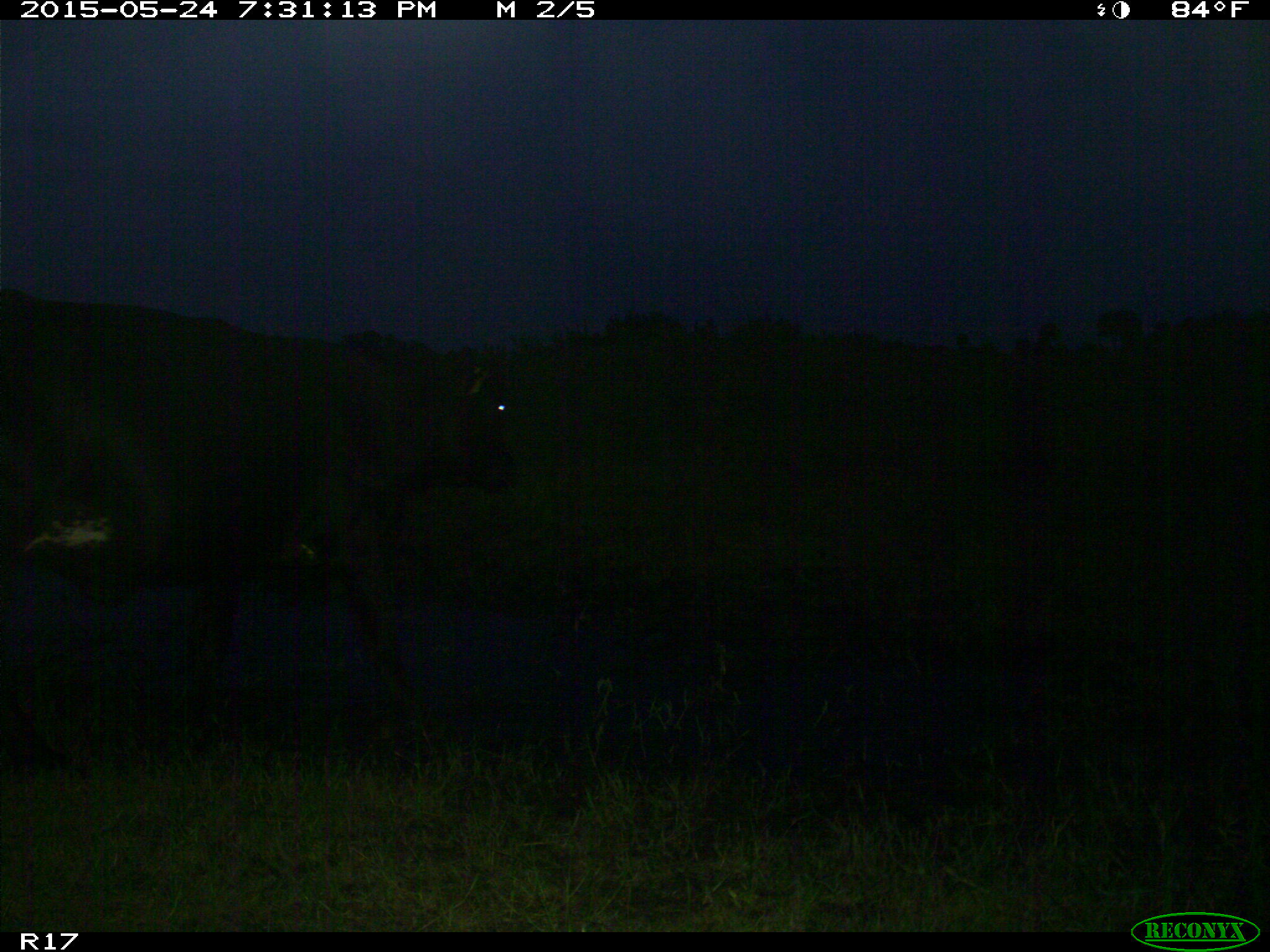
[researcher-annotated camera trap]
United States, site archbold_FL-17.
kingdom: Animalia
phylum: Chordata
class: Mammalia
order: Artiodactyla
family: Bovidae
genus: Bos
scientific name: Bos taurus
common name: domestic cow